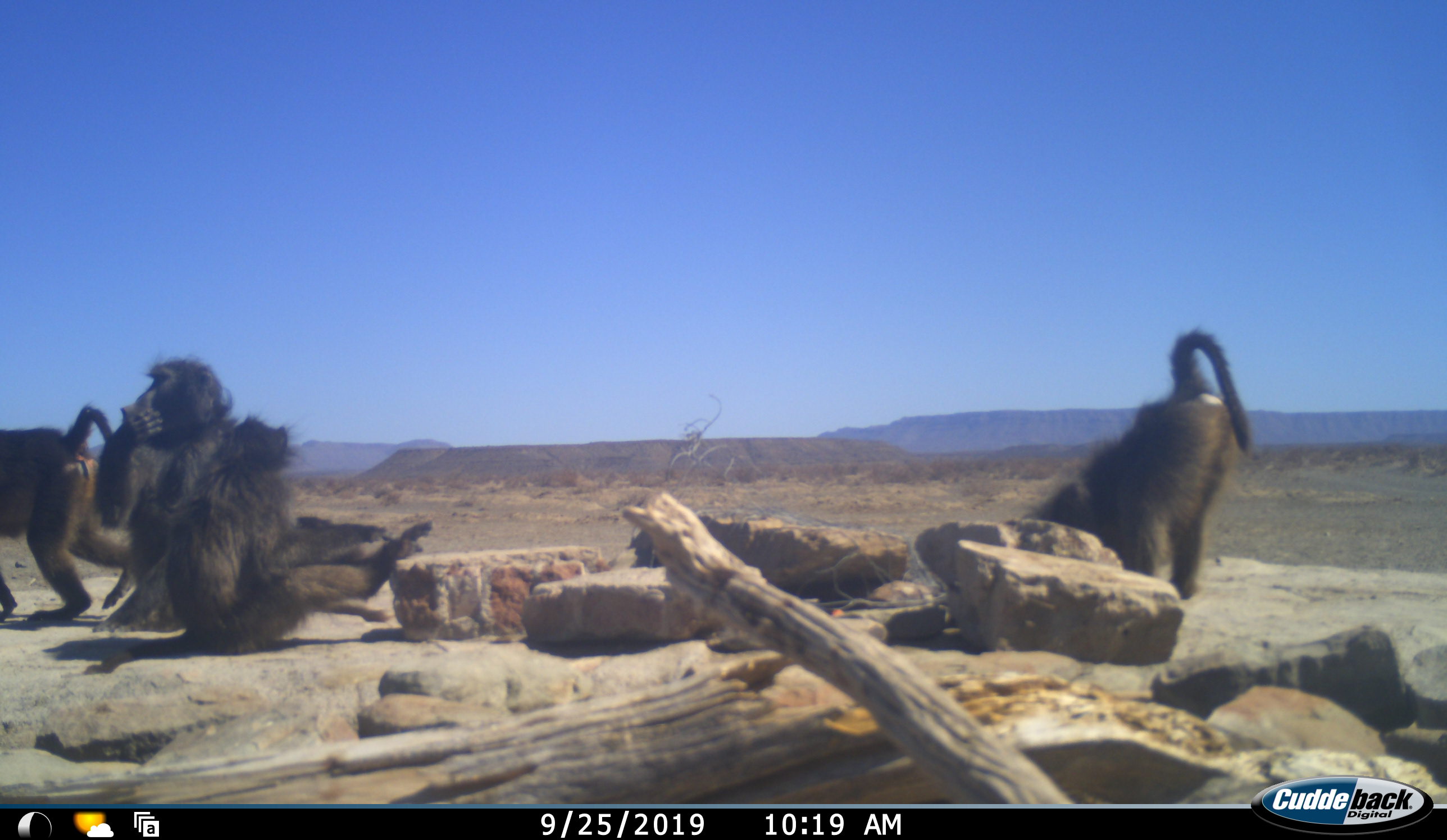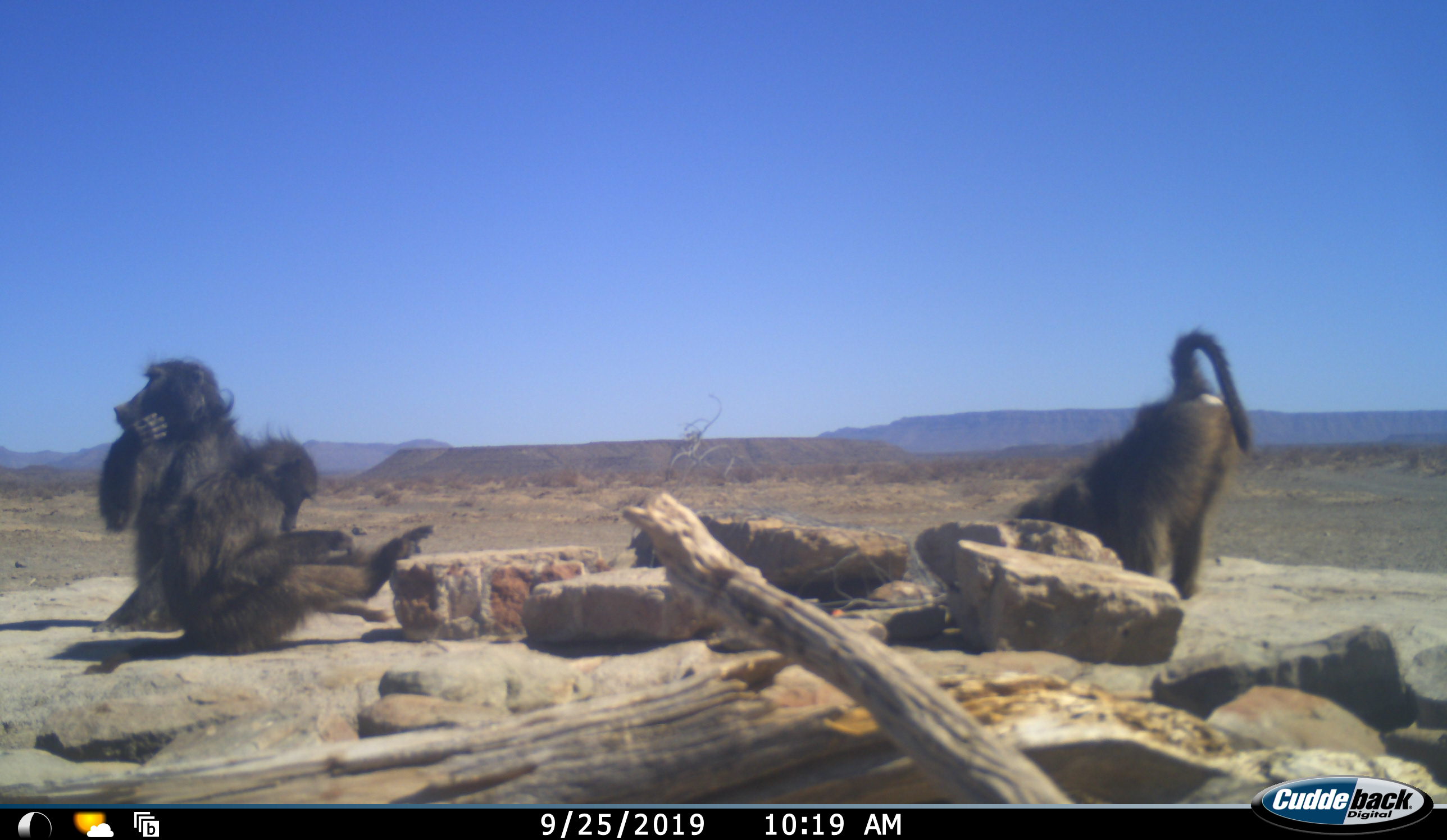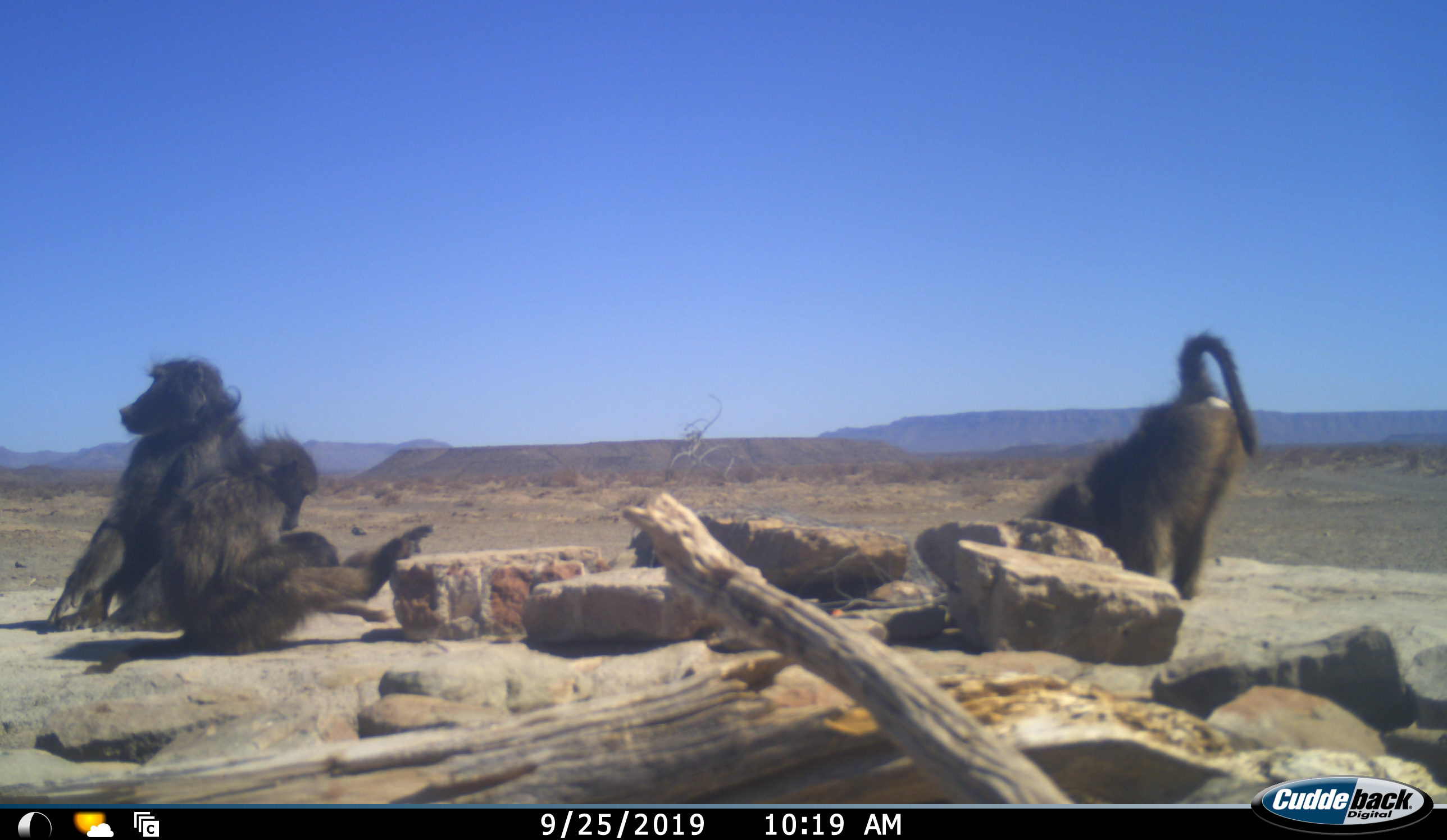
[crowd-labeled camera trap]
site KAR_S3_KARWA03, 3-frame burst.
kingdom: Animalia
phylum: Chordata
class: Mammalia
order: Primates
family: Cercopithecidae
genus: Papio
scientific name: Papio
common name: baboon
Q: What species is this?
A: Baboon (Papio).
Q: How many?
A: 4.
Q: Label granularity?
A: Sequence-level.